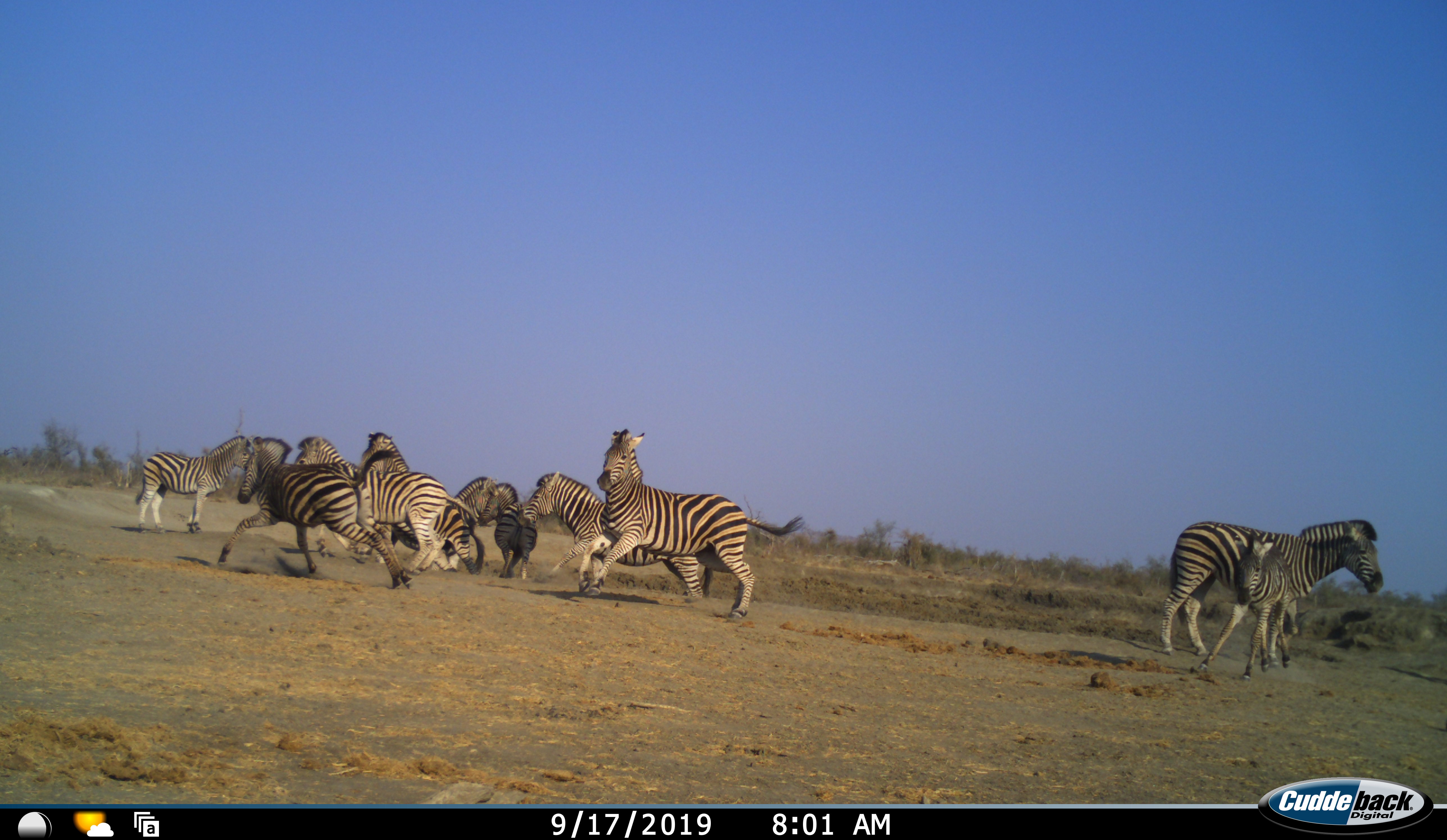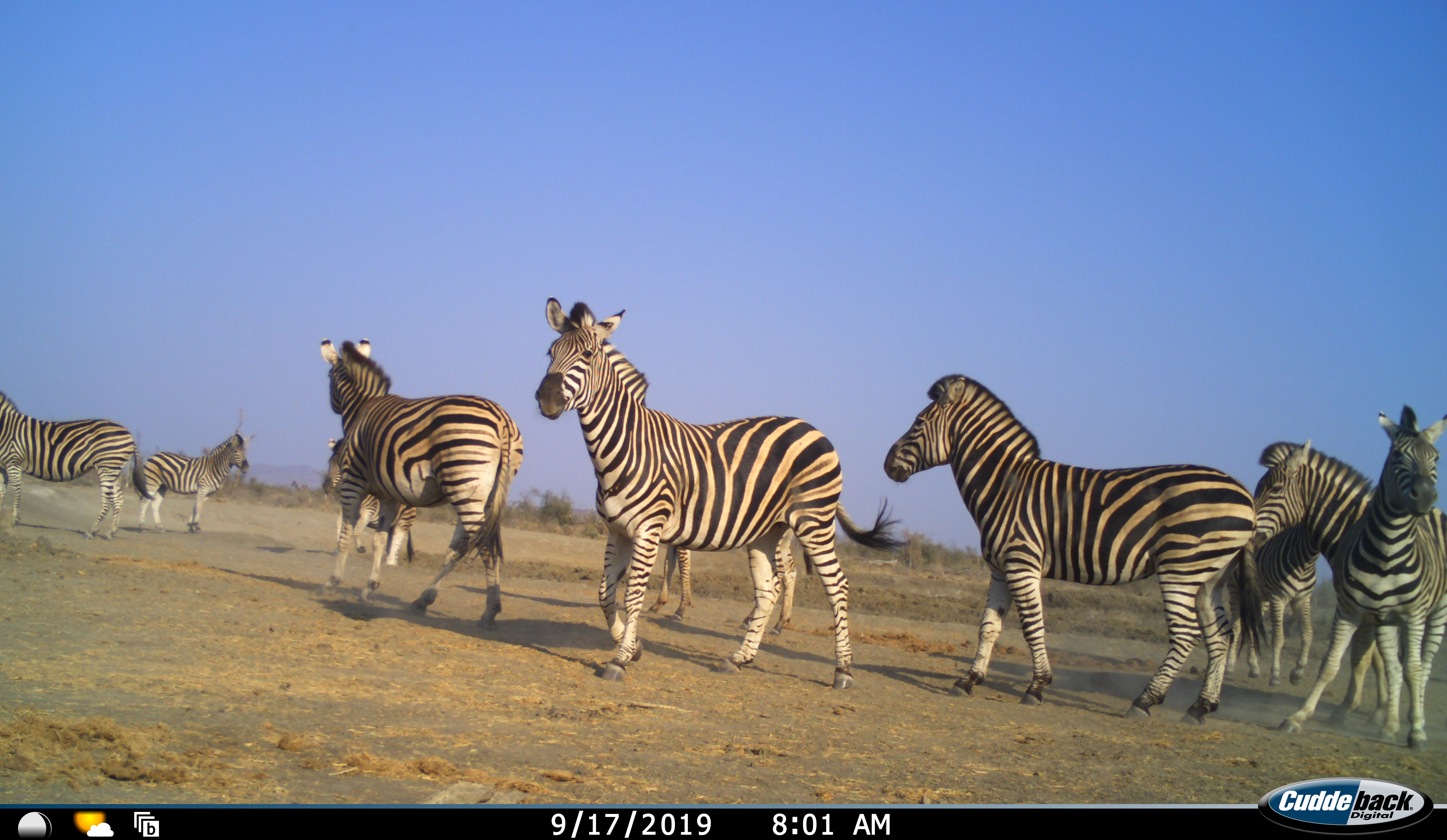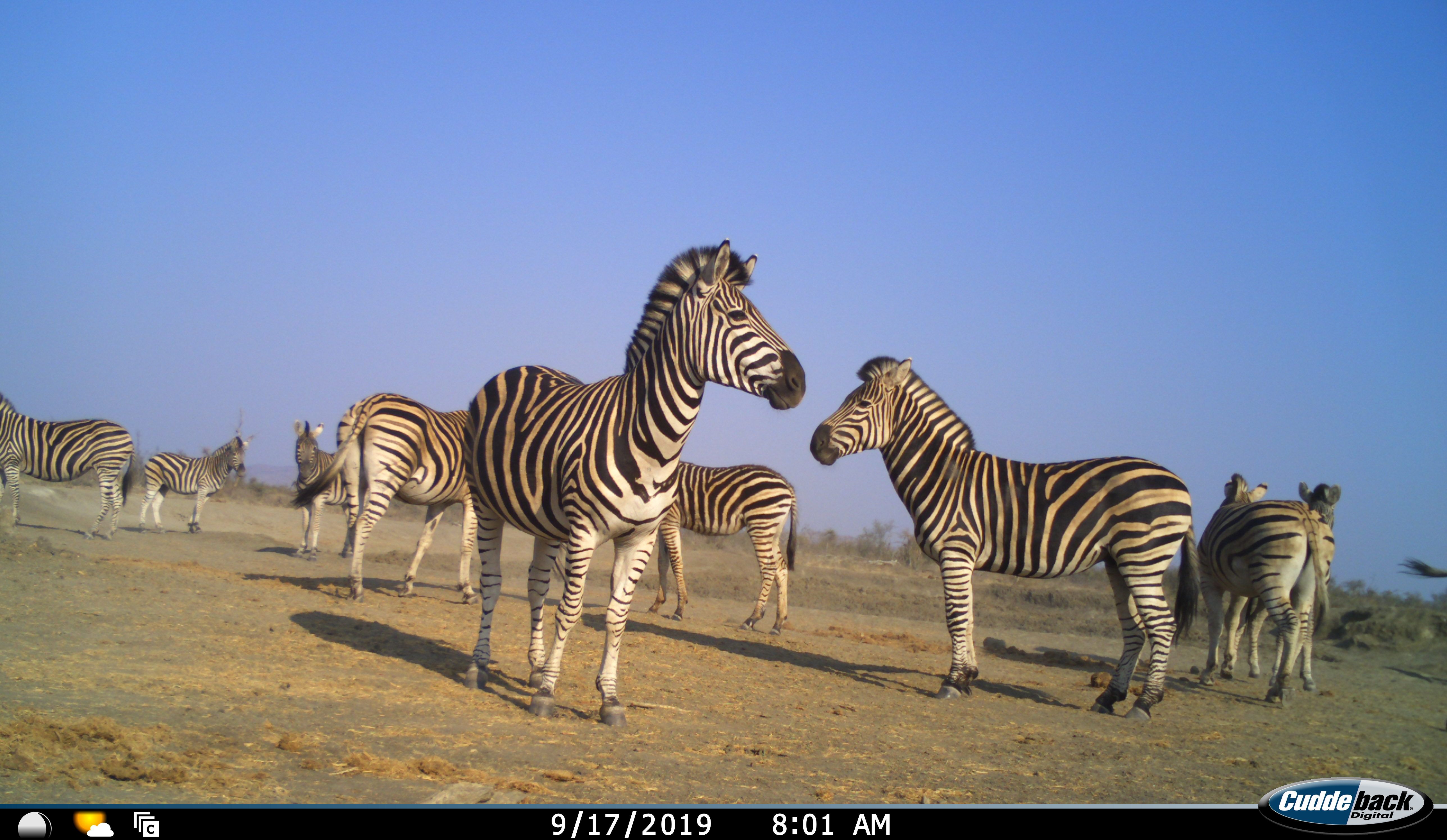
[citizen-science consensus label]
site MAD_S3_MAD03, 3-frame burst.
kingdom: Animalia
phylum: Chordata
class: Mammalia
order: Perissodactyla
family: Equidae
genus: Equus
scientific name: Equus quagga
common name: plains zebra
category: zebraplains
Zebraplains (plains zebra) (Equus quagga), count 11-50. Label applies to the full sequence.